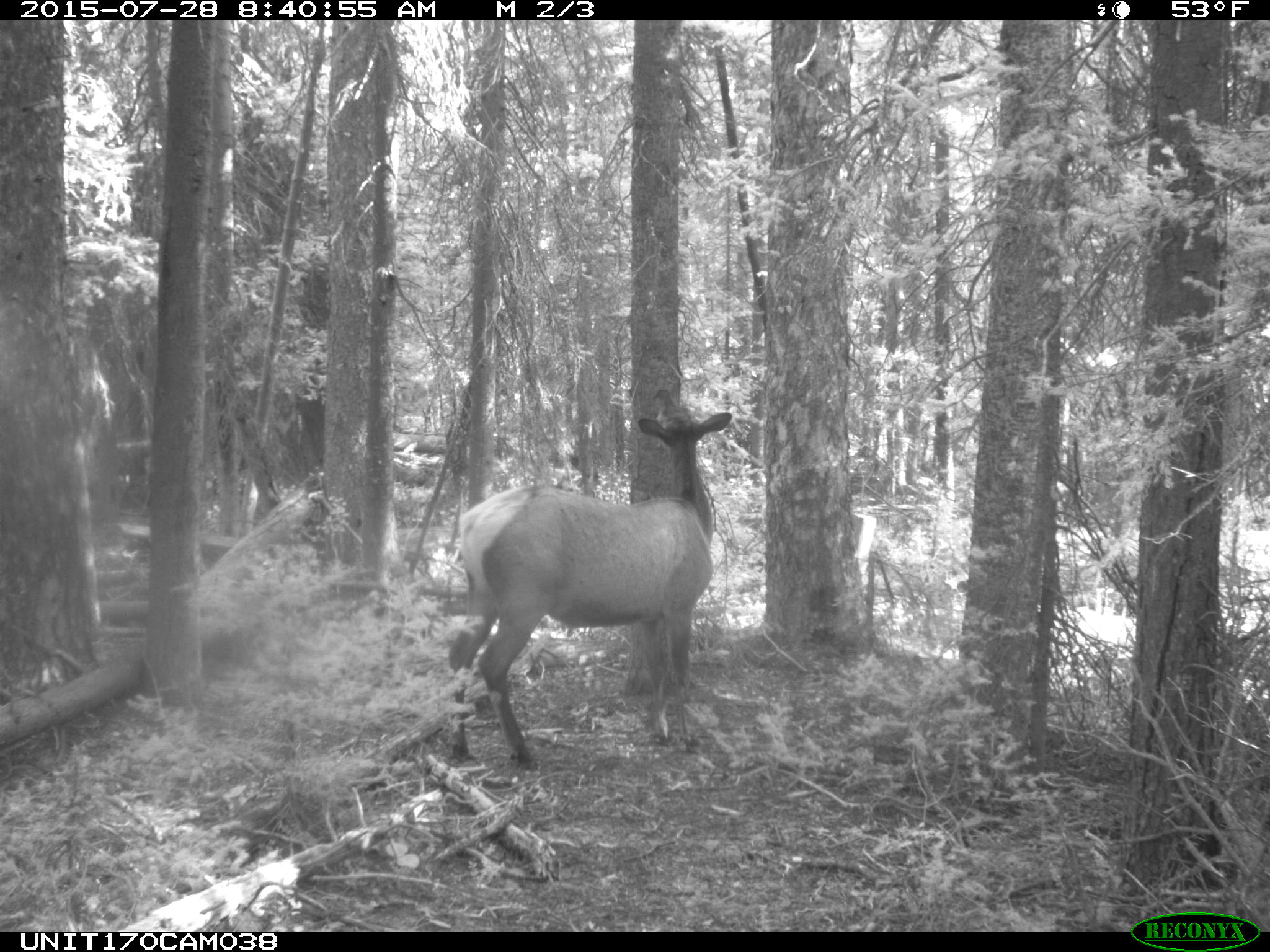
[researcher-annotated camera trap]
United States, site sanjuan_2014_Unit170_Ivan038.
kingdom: Animalia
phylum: Chordata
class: Mammalia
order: Artiodactyla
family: Cervidae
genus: Cervus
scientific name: Cervus elaphus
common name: red deer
Cervus elaphus (red deer).